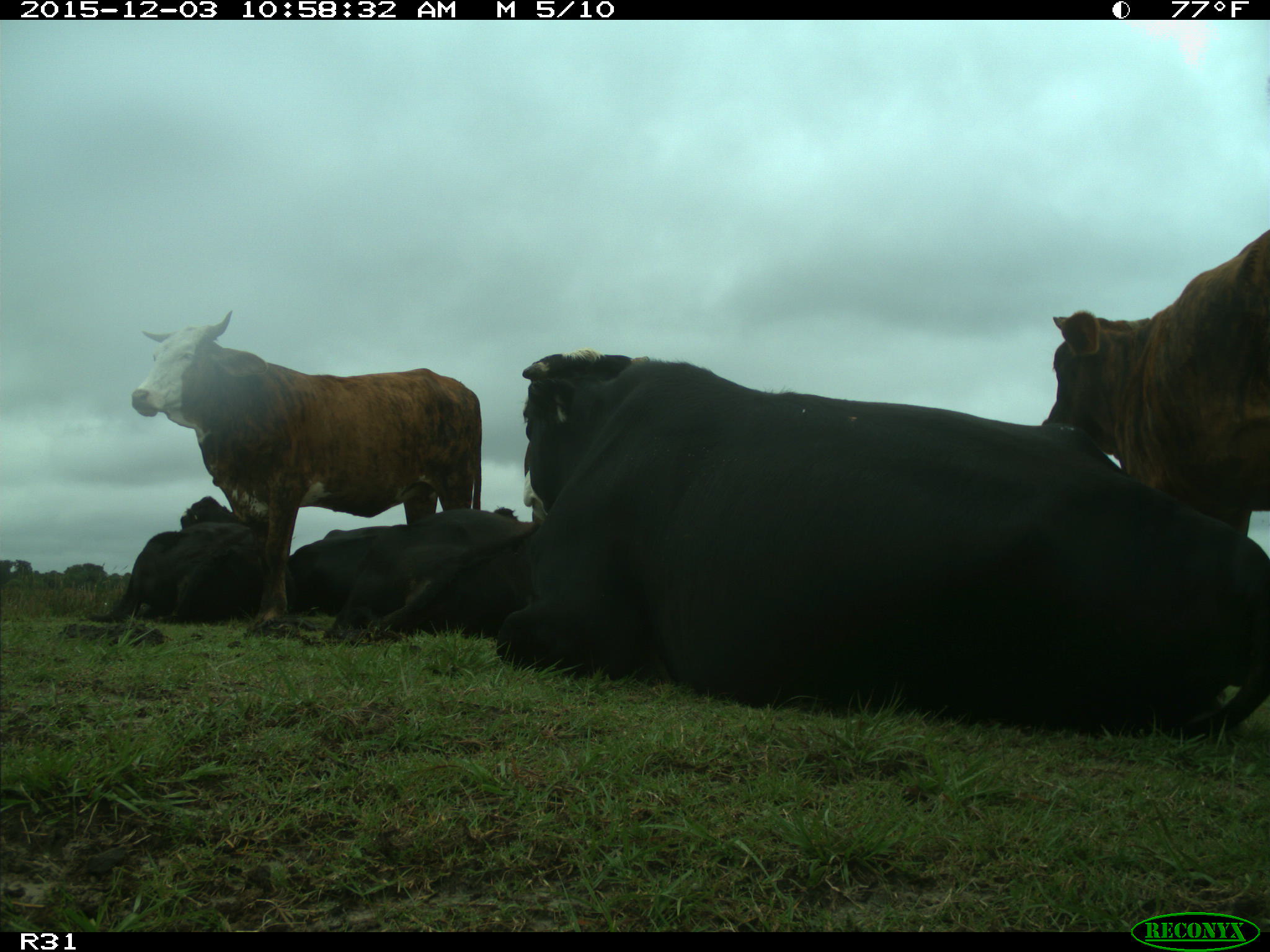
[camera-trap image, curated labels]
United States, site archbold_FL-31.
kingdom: Animalia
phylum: Chordata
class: Mammalia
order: Artiodactyla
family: Bovidae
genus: Bos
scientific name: Bos taurus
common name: domestic cow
Bos taurus (domestic cow).